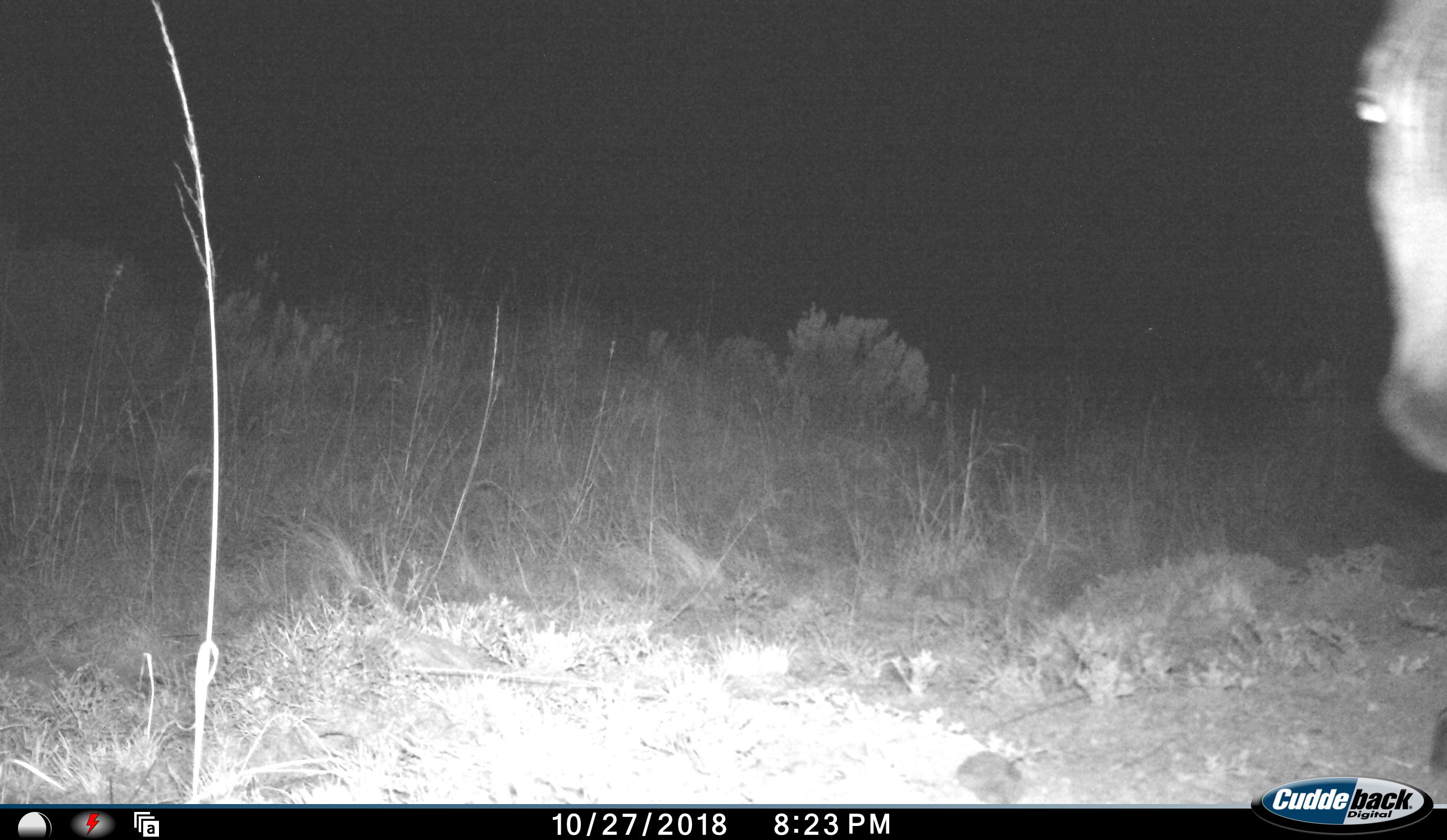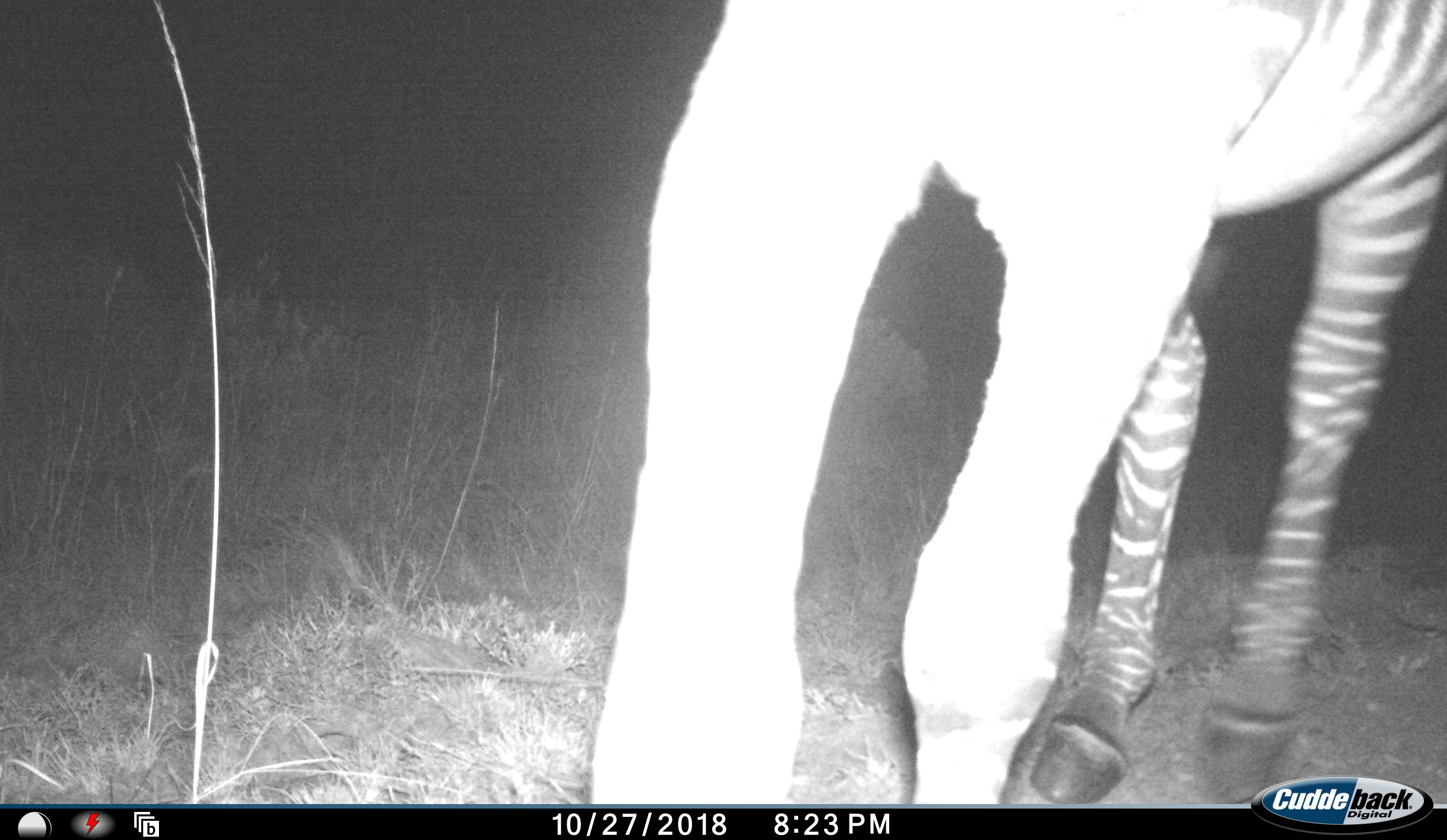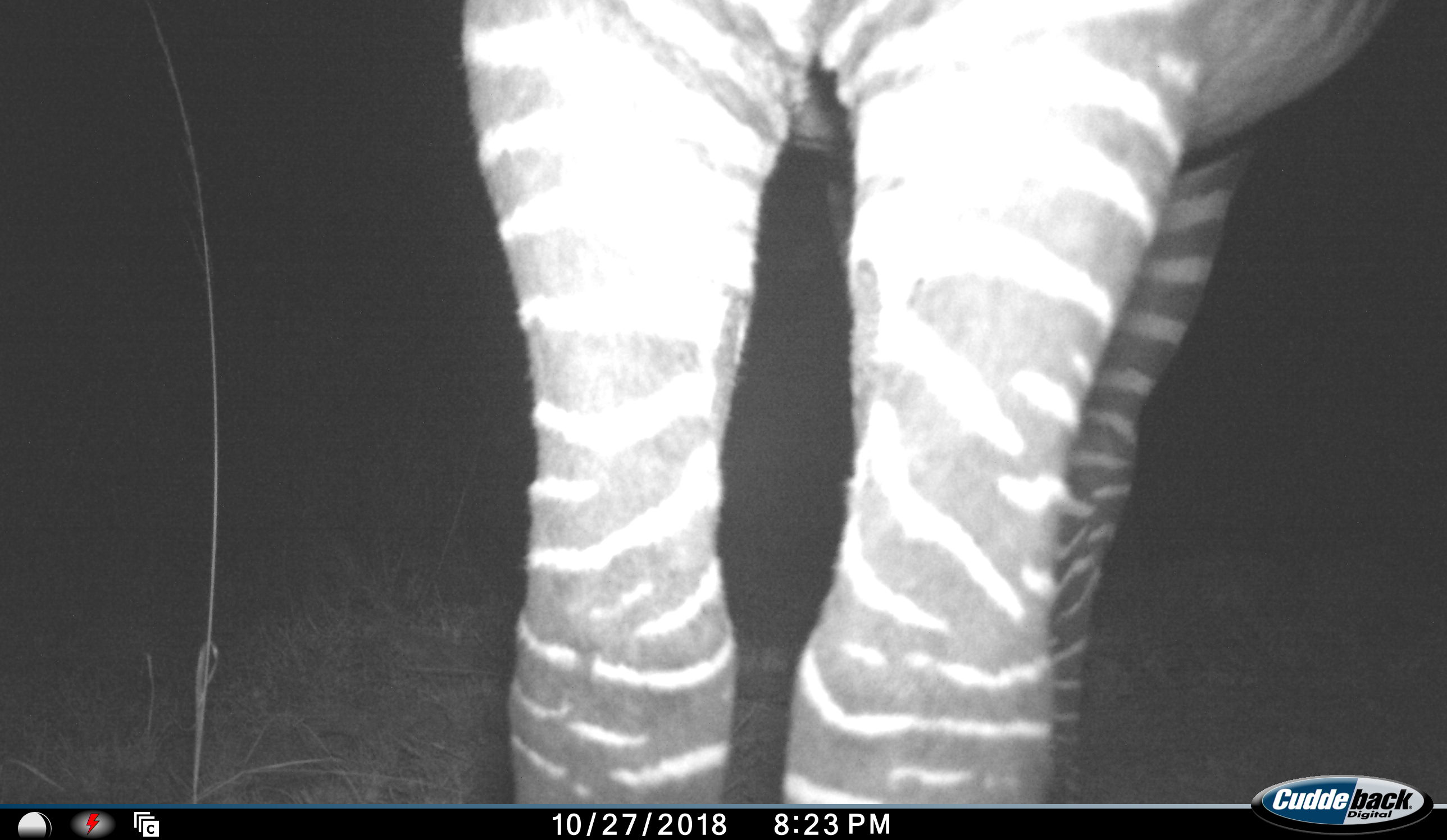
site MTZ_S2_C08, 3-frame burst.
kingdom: Animalia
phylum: Chordata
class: Mammalia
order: Perissodactyla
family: Equidae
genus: Equus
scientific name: Equus zebra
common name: mountain zebra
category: zebramountain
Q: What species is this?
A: Zebramountain (mountain zebra) (Equus zebra).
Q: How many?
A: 1.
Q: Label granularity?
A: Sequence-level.